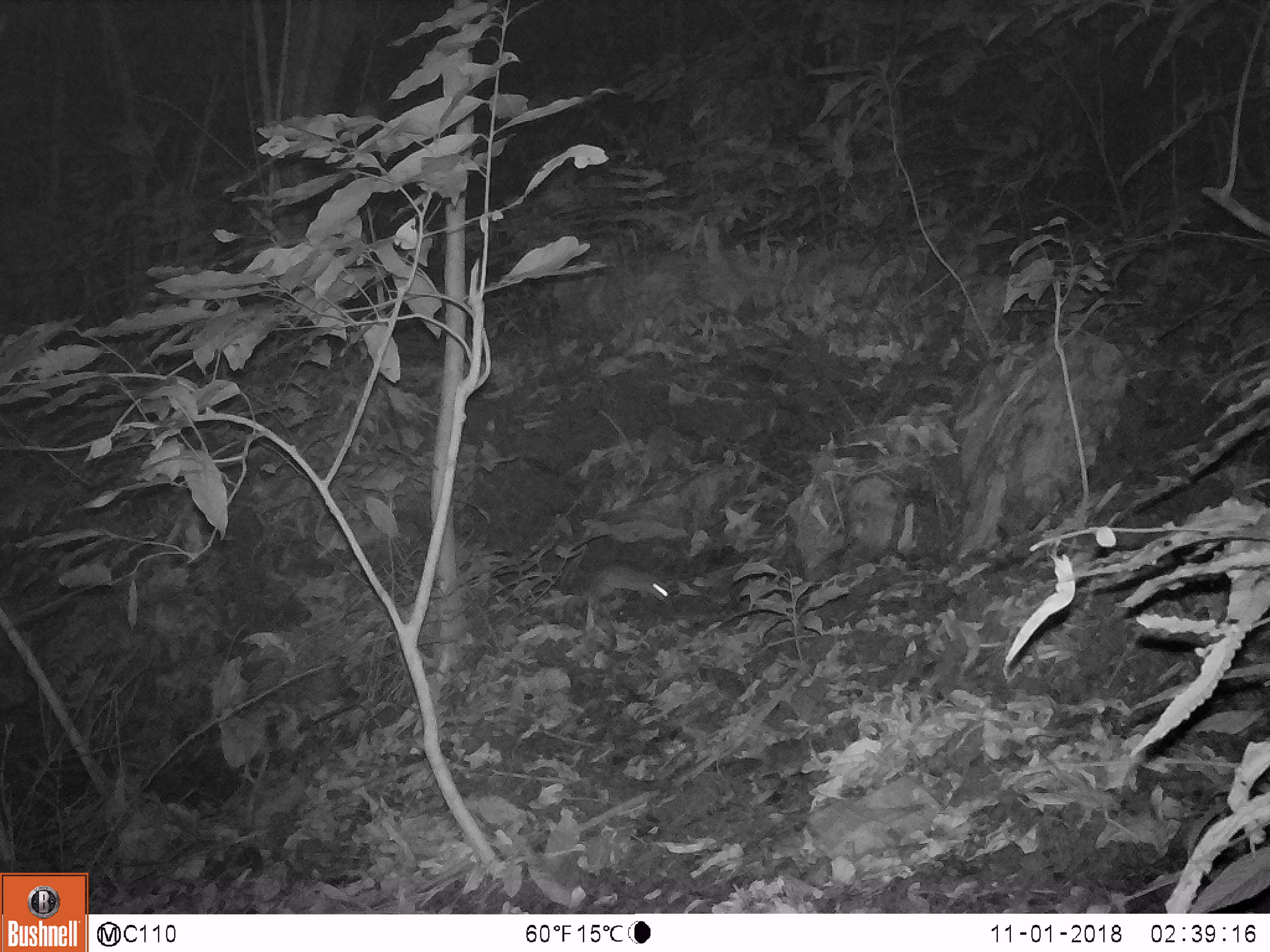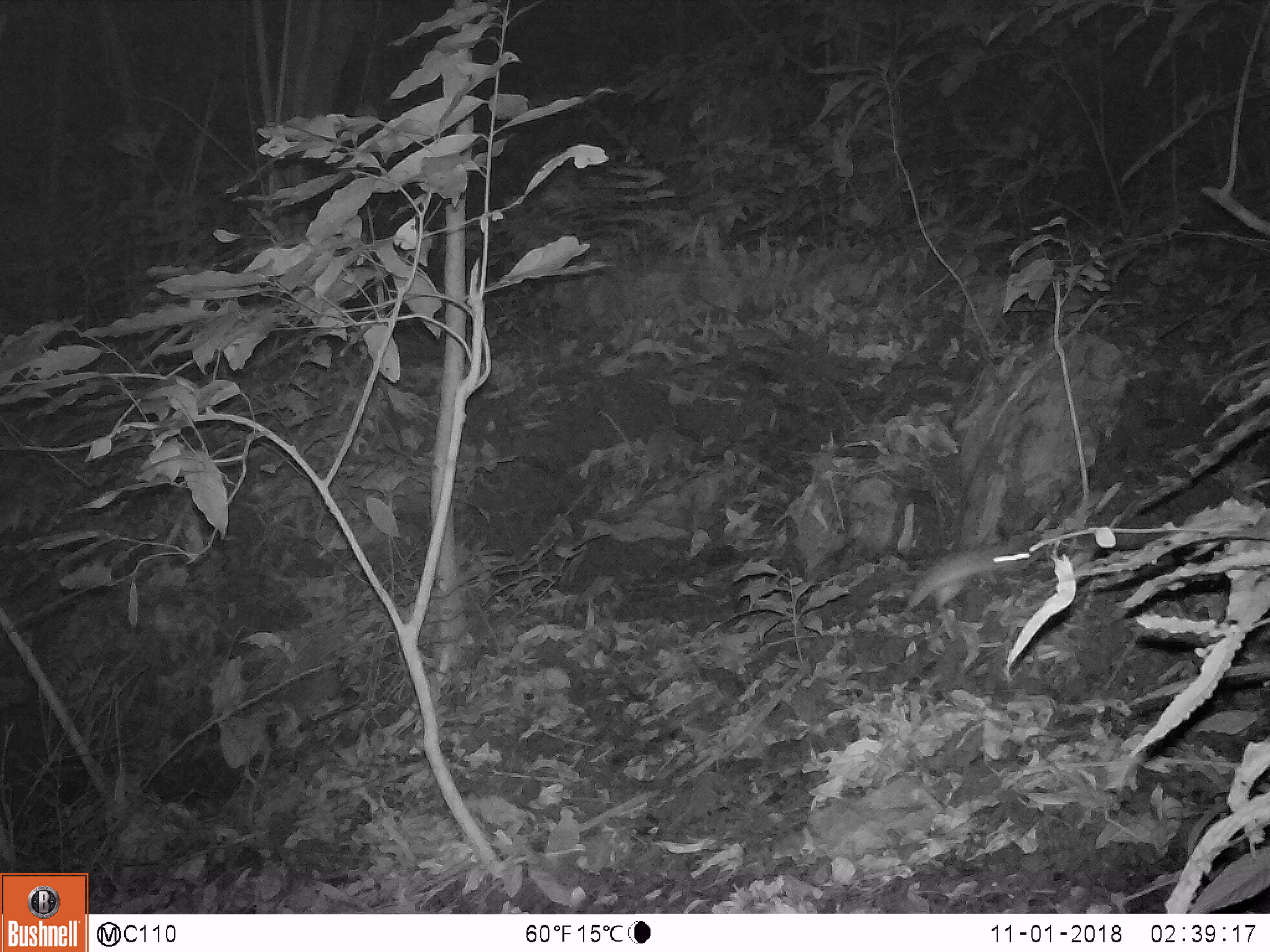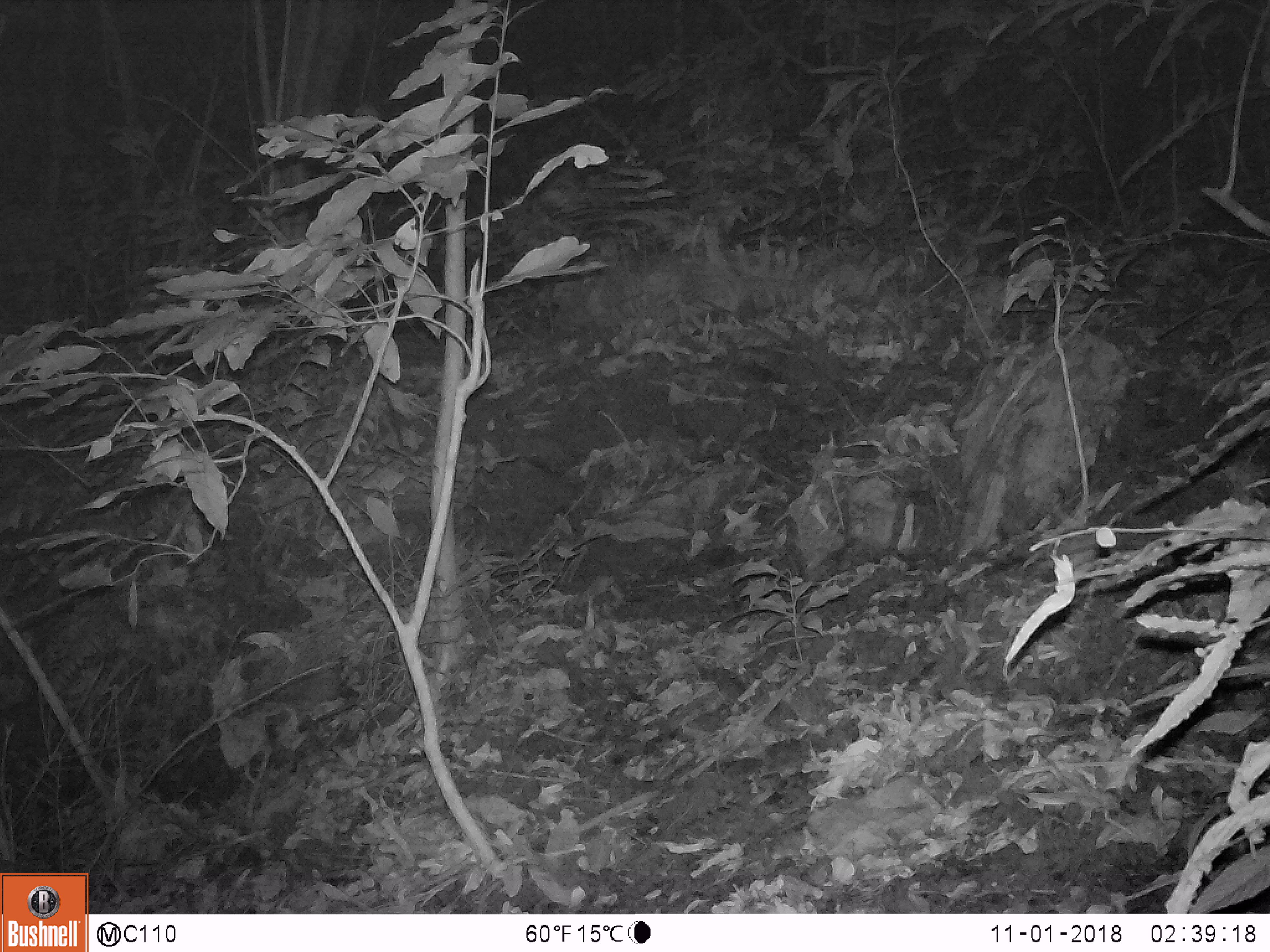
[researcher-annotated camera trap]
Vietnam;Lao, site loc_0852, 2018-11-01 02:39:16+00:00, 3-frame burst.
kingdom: Animalia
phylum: Chordata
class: Mammalia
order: Rodentia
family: Muridae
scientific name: Muridae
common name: old-world mice and rats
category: unidentified murid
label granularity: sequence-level